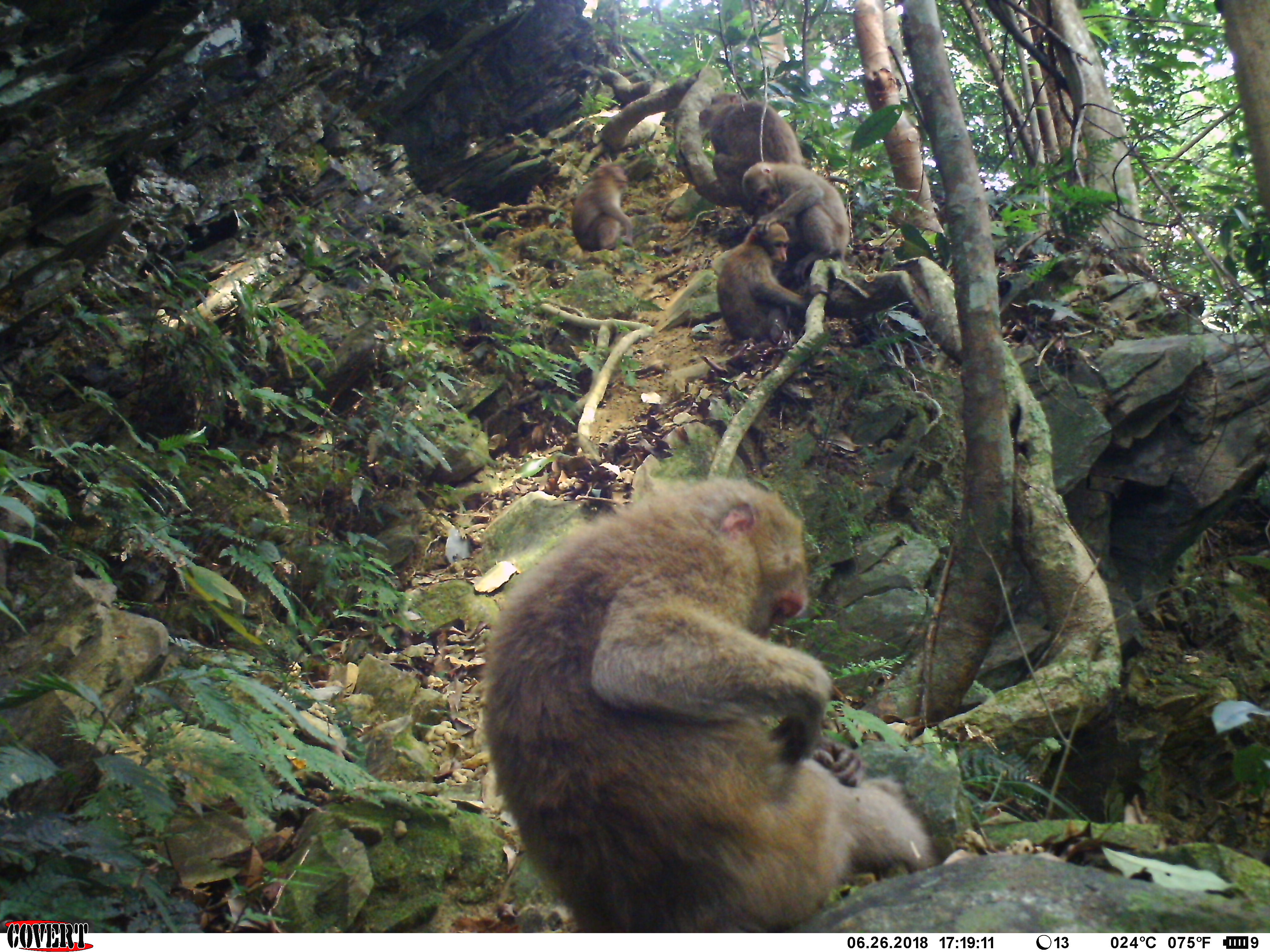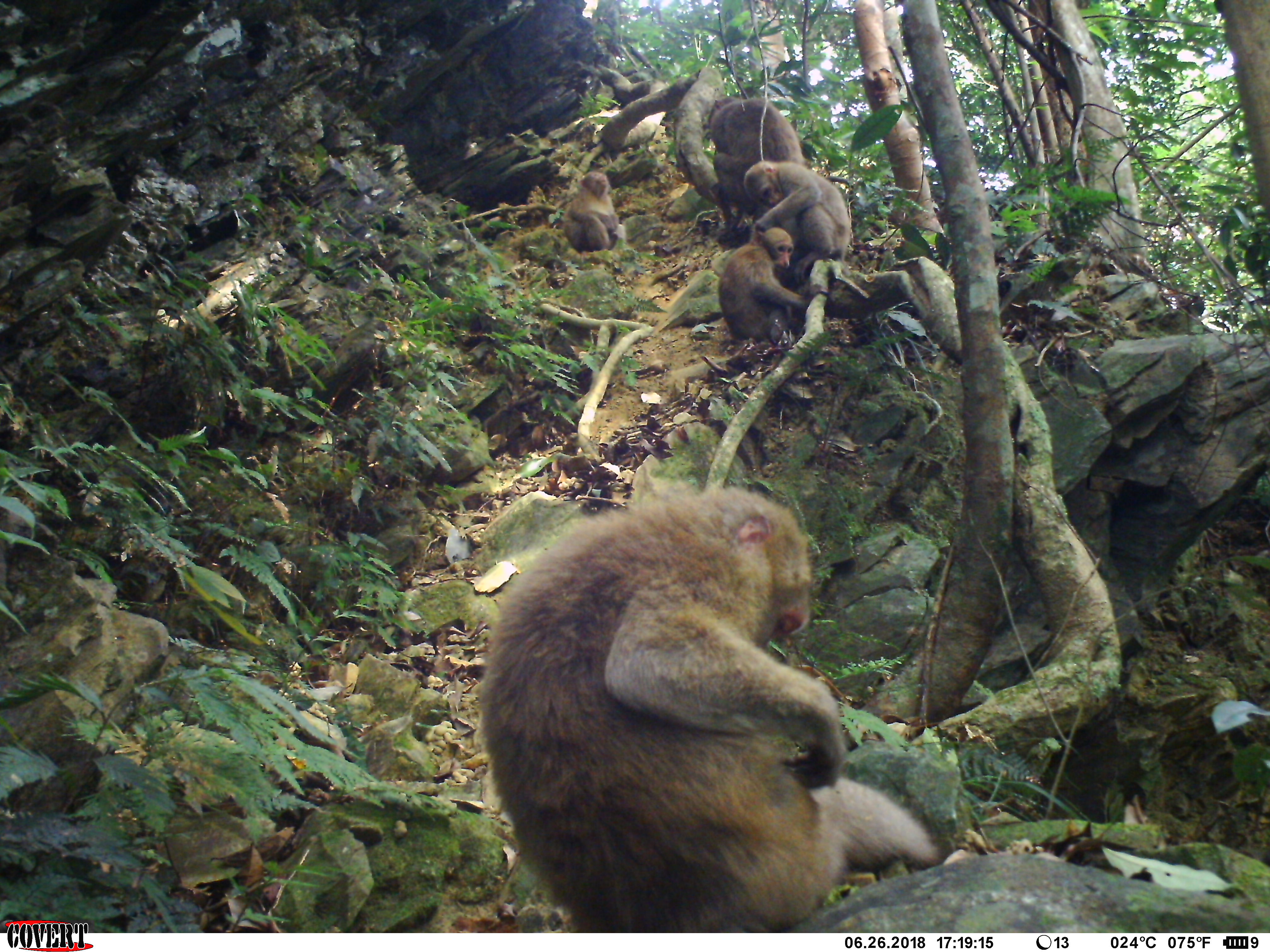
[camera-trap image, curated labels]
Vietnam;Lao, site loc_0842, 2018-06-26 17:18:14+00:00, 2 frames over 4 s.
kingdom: Animalia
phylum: Chordata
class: Mammalia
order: Primates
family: Cercopithecidae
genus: Macaca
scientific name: Macaca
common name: macaques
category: assam or rhesus macaque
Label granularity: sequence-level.